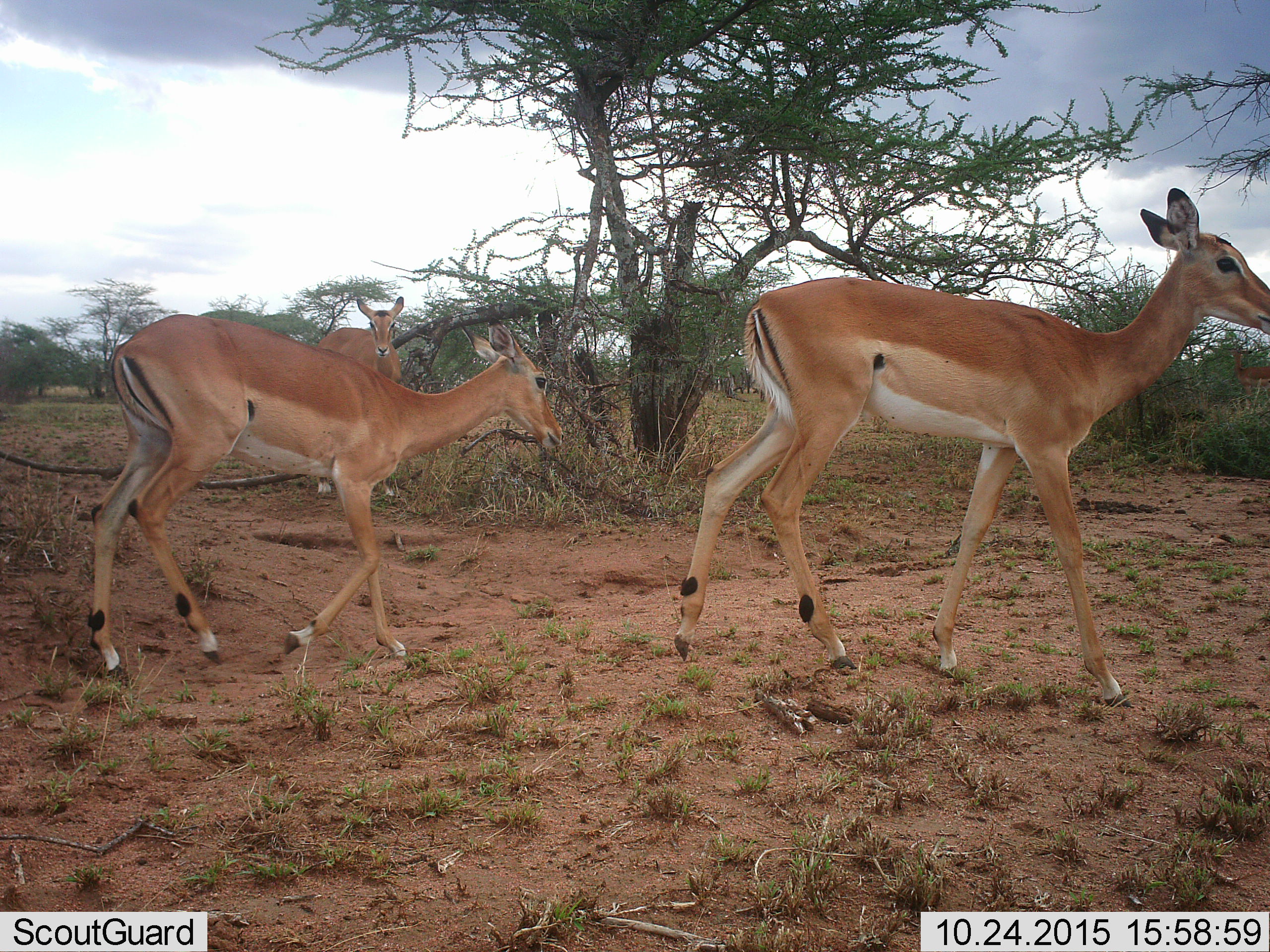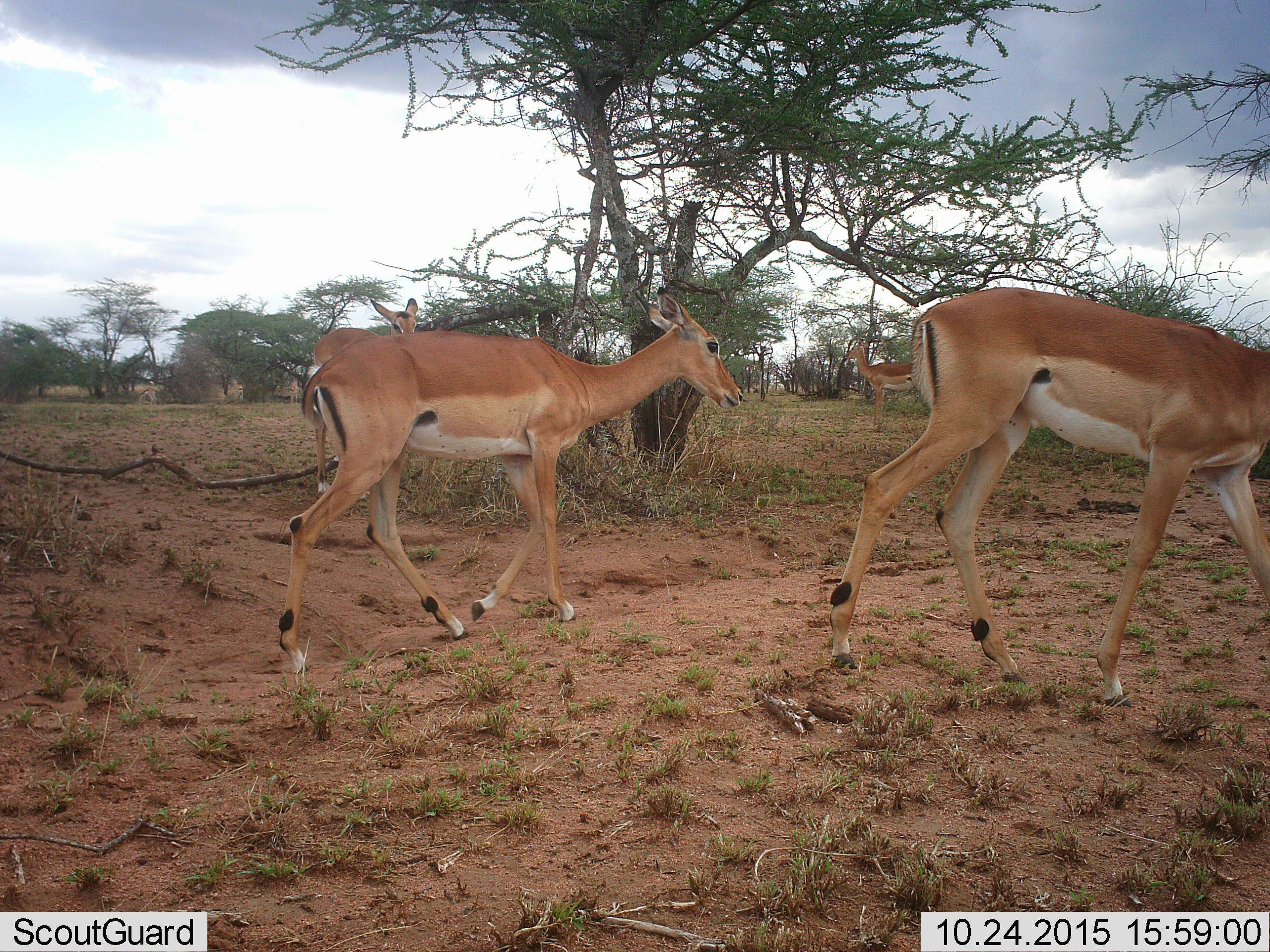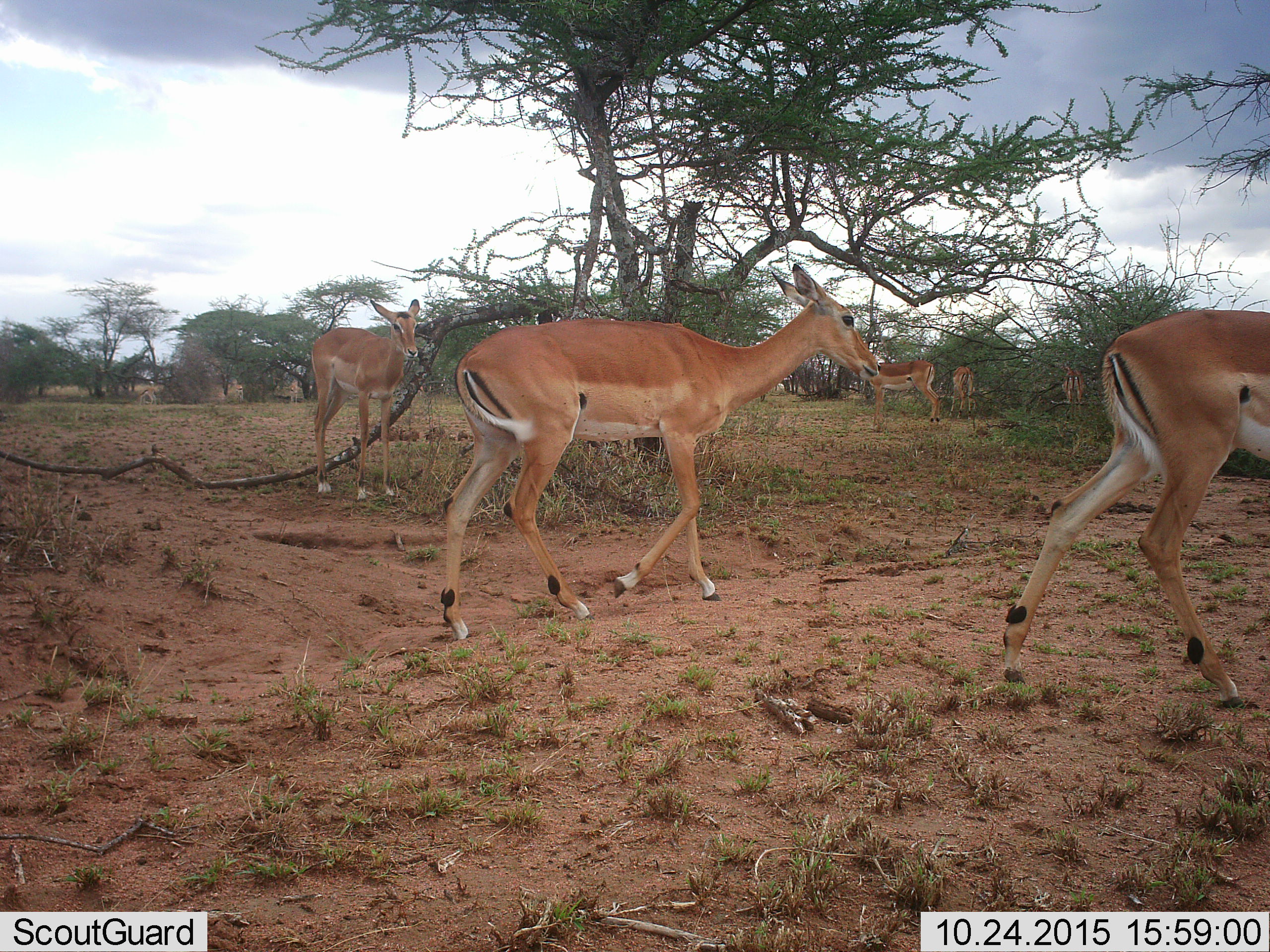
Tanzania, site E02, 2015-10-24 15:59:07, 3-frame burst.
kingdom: Animalia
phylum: Chordata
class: Mammalia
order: Artiodactyla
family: Bovidae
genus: Nanger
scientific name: Nanger granti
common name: grant's gazelle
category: gazellegrants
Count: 3.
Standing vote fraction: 30%.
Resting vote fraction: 0%.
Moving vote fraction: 100%.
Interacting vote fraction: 0%.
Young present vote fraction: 20%.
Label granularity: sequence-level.